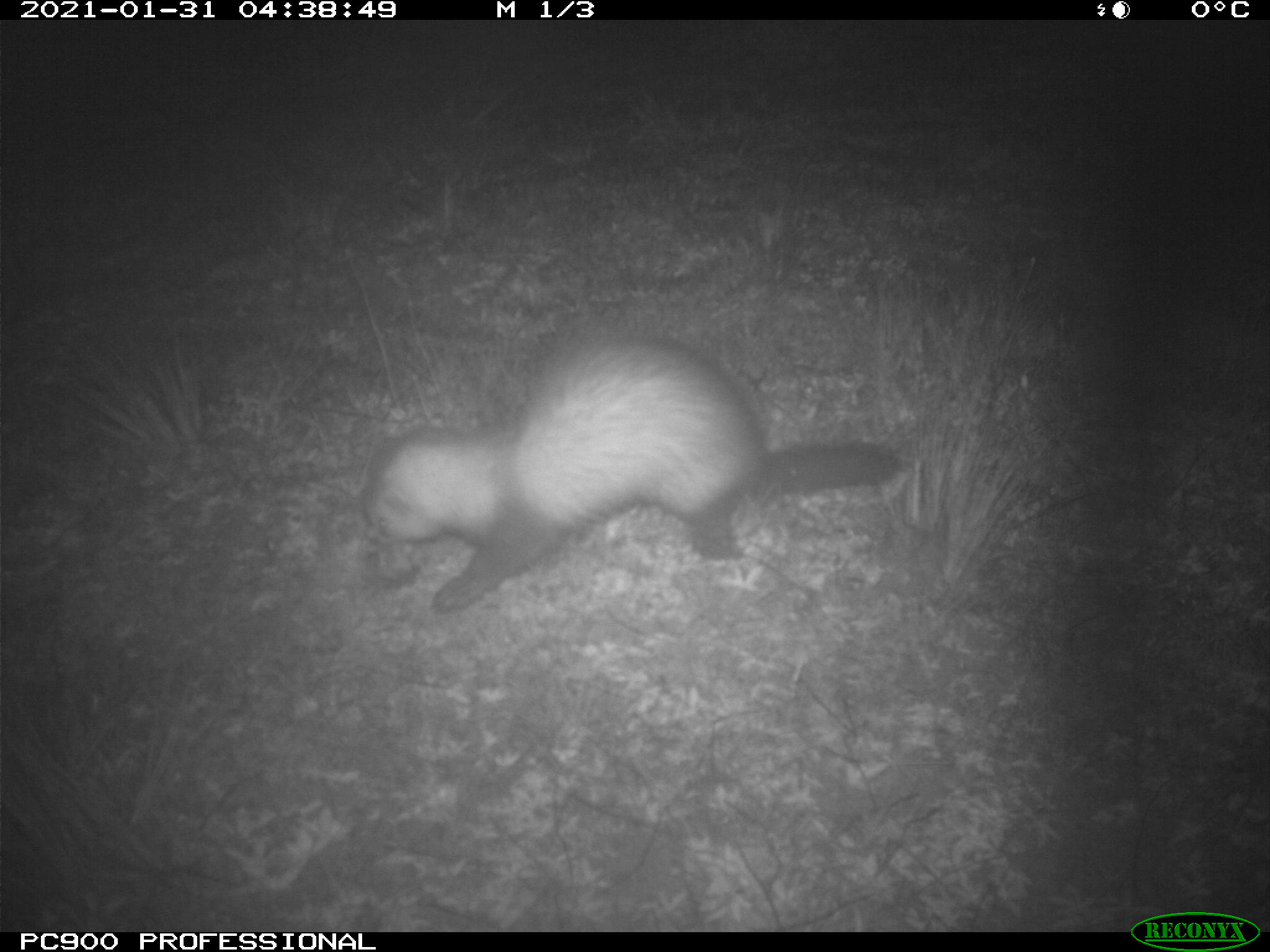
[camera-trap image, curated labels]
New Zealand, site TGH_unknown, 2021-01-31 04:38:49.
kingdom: Animalia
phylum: Chordata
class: Mammalia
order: Carnivora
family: Mustelidae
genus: Mustela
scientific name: Mustela furo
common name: ferret